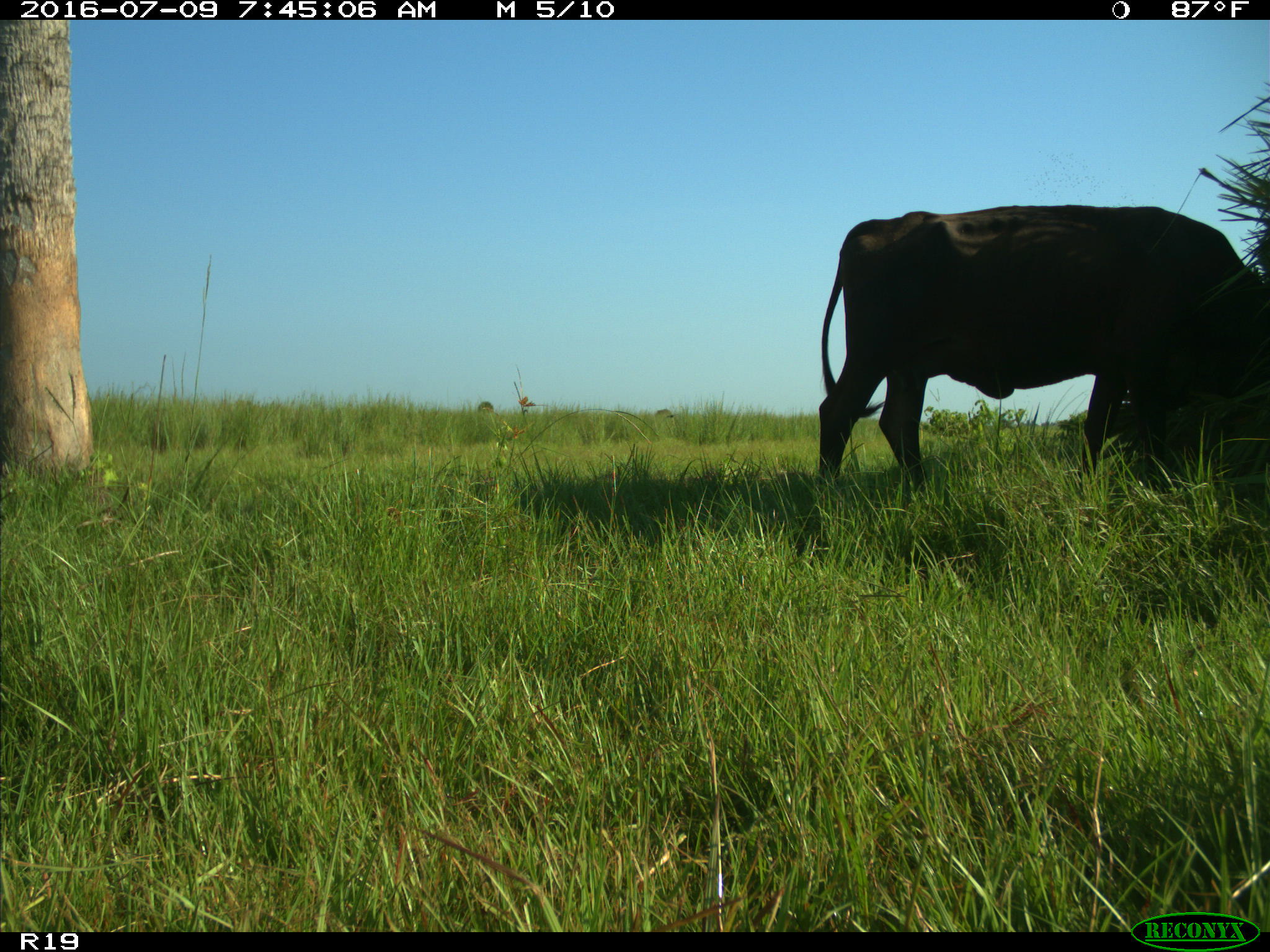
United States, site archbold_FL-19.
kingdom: Animalia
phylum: Chordata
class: Mammalia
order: Artiodactyla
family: Bovidae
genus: Bos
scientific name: Bos taurus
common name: domestic cow